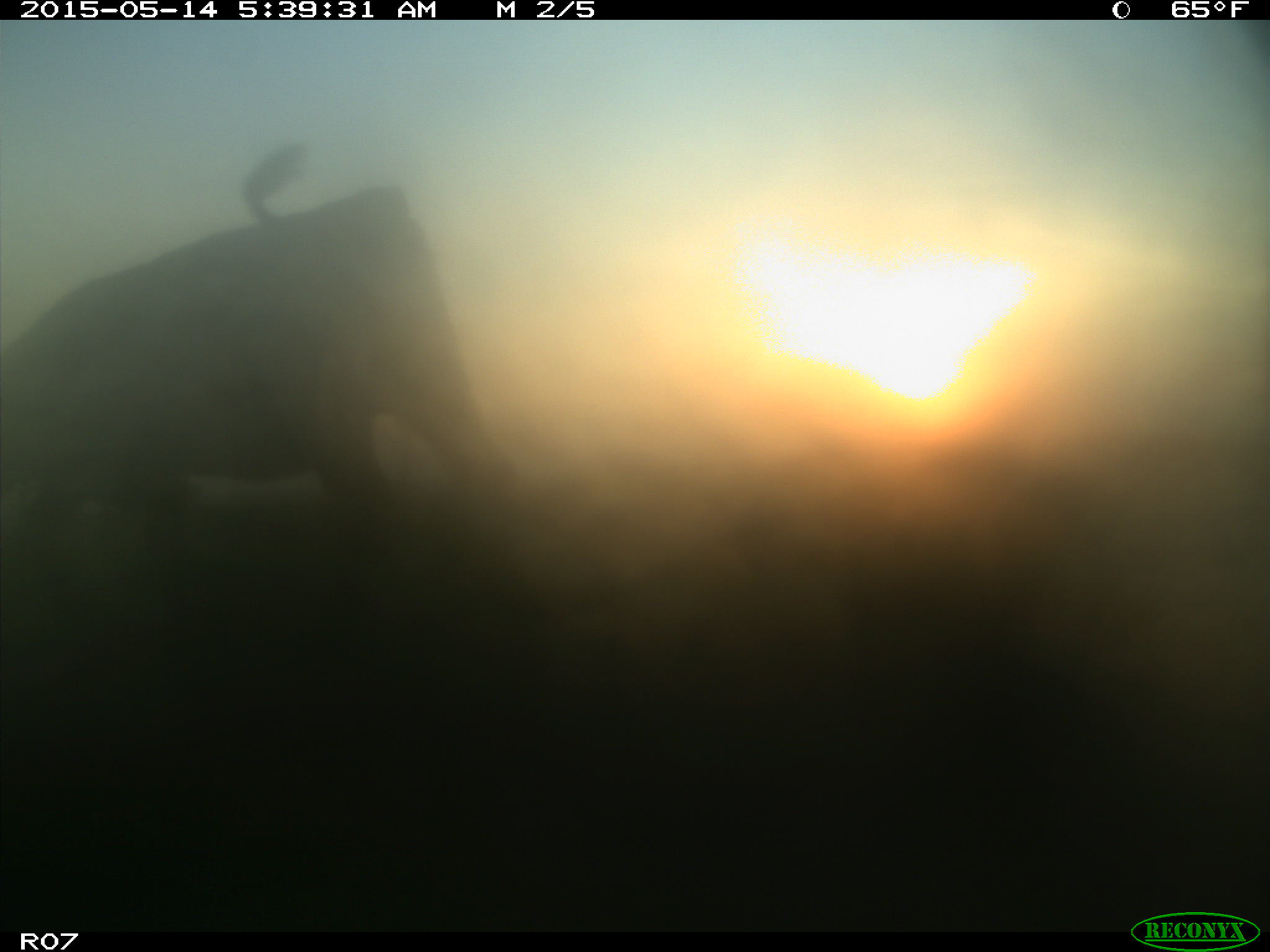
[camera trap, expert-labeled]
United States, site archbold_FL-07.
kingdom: Animalia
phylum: Chordata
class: Mammalia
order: Artiodactyla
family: Bovidae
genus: Bos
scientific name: Bos taurus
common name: domestic cow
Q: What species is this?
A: Bos taurus (domestic cow).